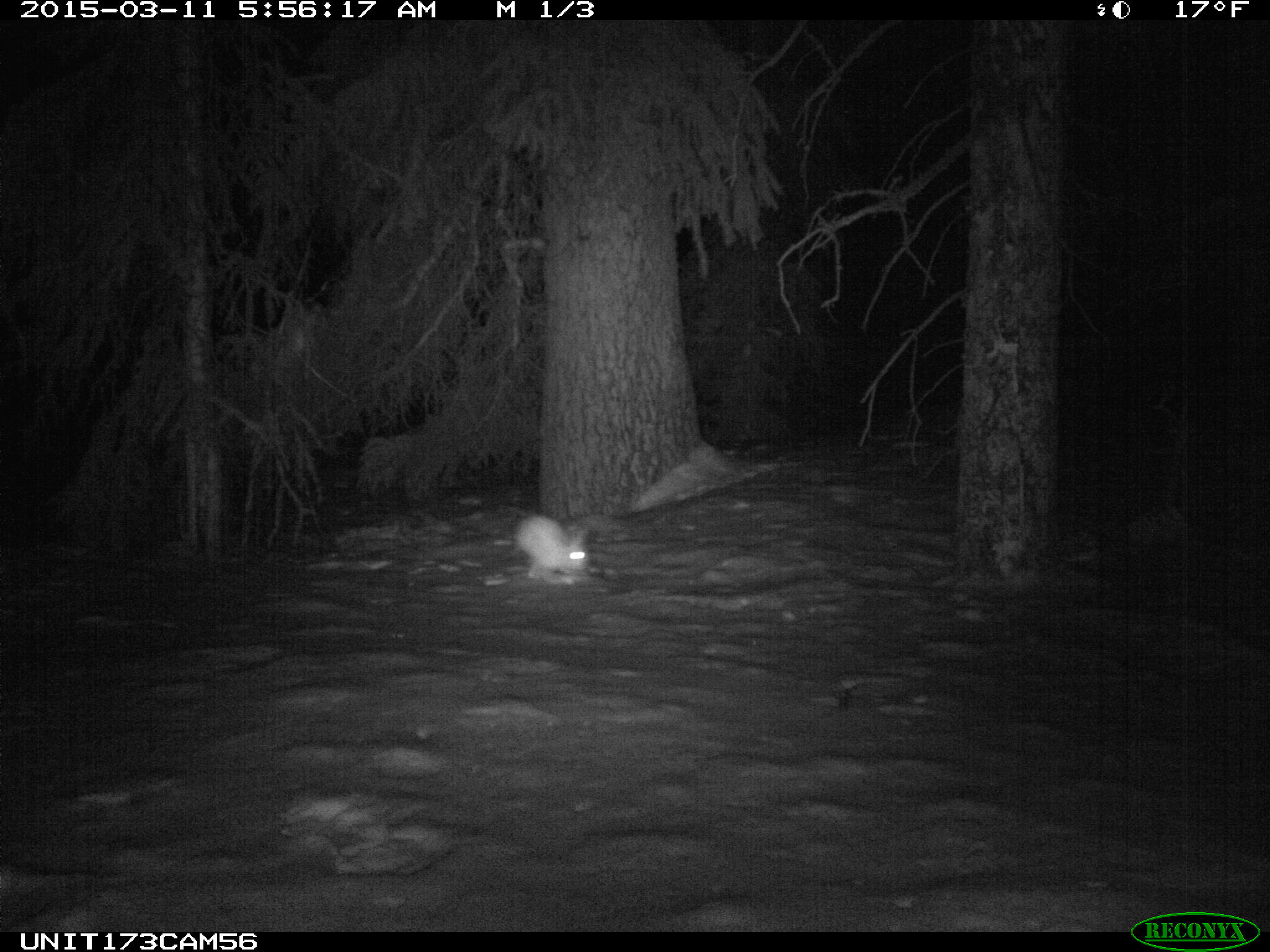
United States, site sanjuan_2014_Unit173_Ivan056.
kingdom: Animalia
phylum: Chordata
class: Mammalia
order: Lagomorpha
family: Leporidae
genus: Lepus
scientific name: Lepus americanus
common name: snowshoe hare